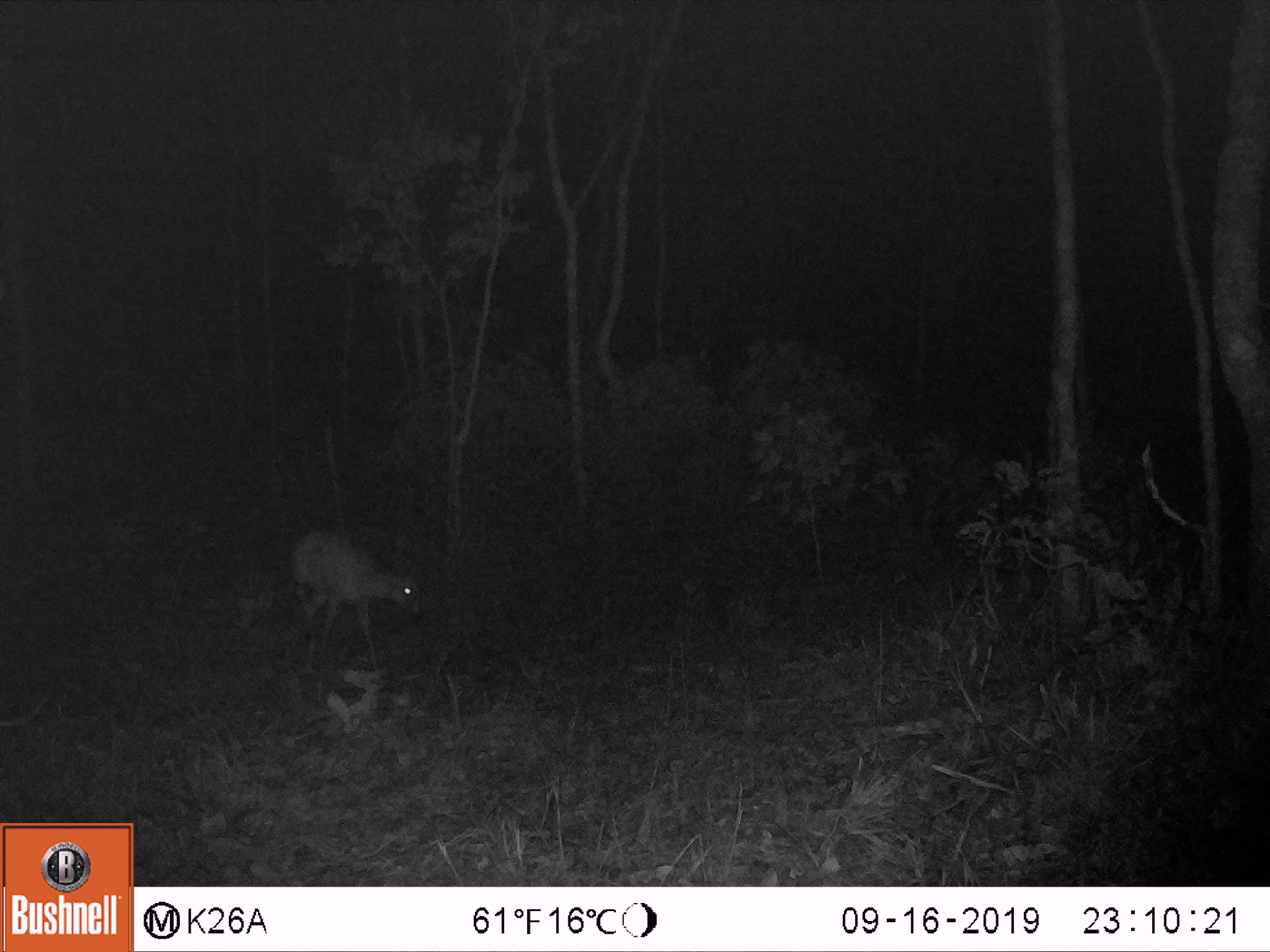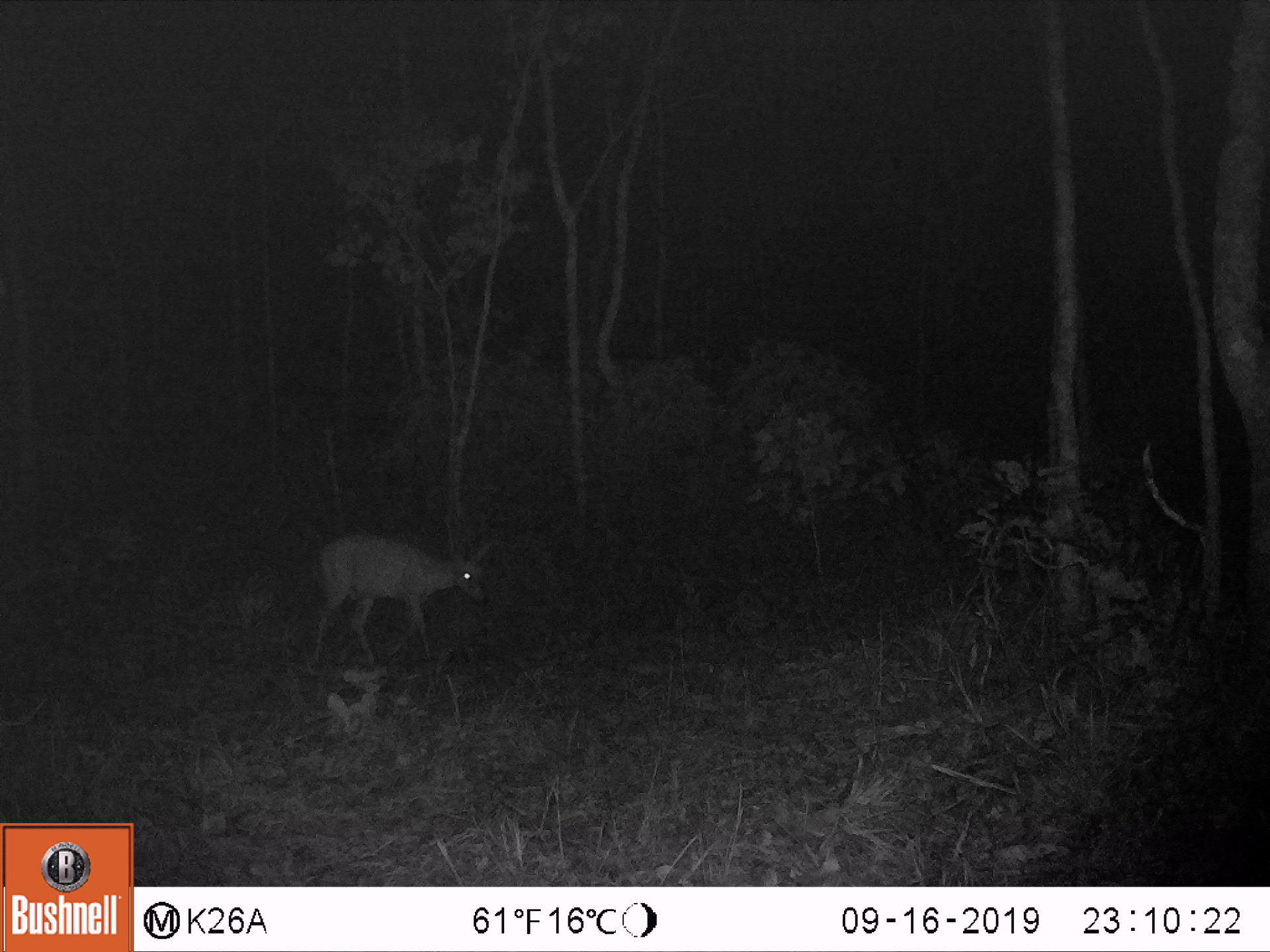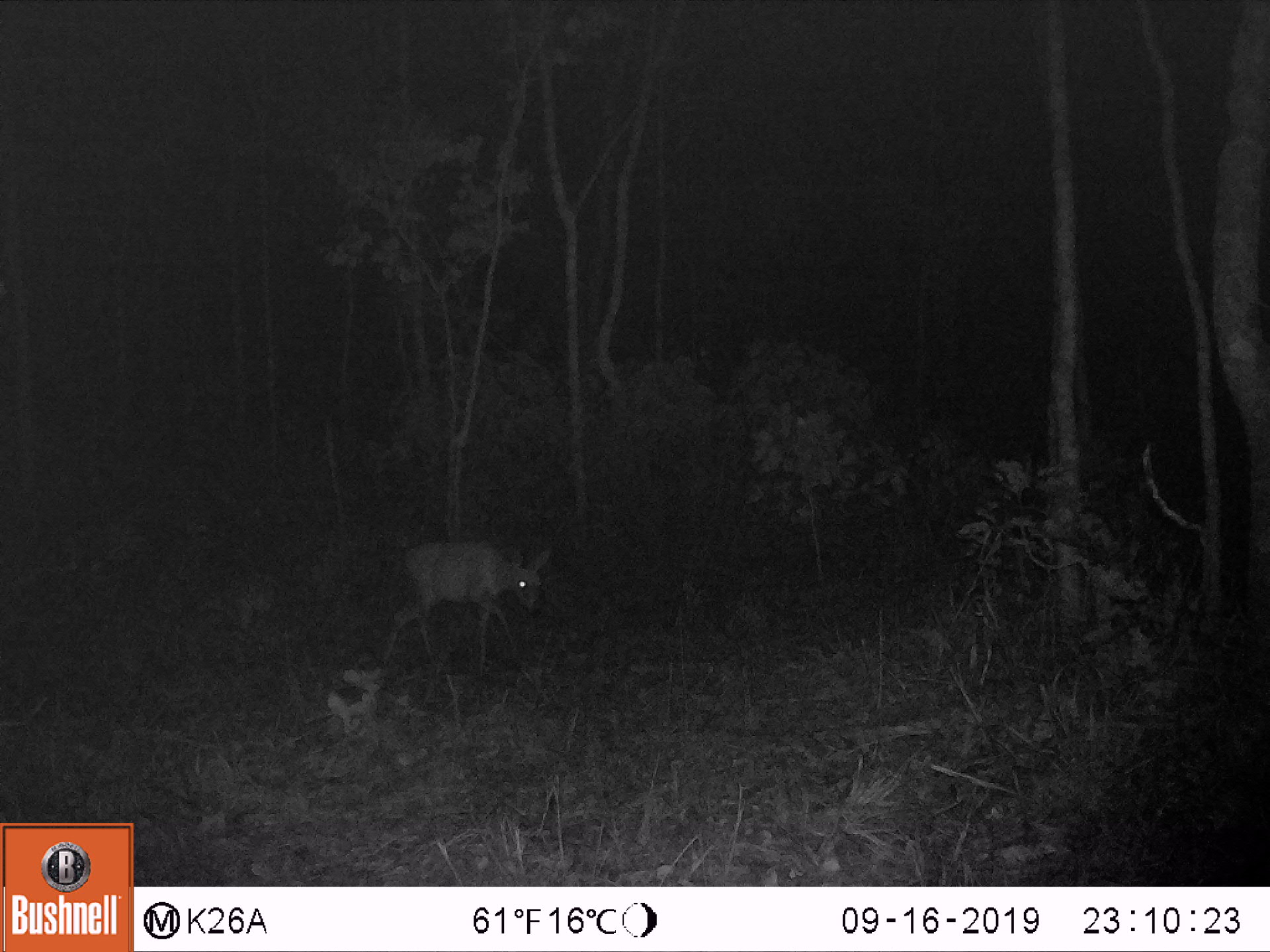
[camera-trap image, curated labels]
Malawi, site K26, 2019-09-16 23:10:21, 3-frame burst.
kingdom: Animalia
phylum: Chordata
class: Mammalia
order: Artiodactyla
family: Bovidae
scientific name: Antilopinae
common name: small antelope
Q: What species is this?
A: Small antelope (Antilopinae).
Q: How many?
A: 1.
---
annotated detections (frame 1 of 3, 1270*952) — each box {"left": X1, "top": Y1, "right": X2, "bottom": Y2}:
small antelope: {"left": 287, "top": 530, "right": 426, "bottom": 656}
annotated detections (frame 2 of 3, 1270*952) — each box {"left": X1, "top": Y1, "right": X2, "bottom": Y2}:
small antelope: {"left": 316, "top": 534, "right": 496, "bottom": 664}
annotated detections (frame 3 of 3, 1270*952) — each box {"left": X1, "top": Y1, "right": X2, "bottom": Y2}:
small antelope: {"left": 384, "top": 536, "right": 553, "bottom": 664}